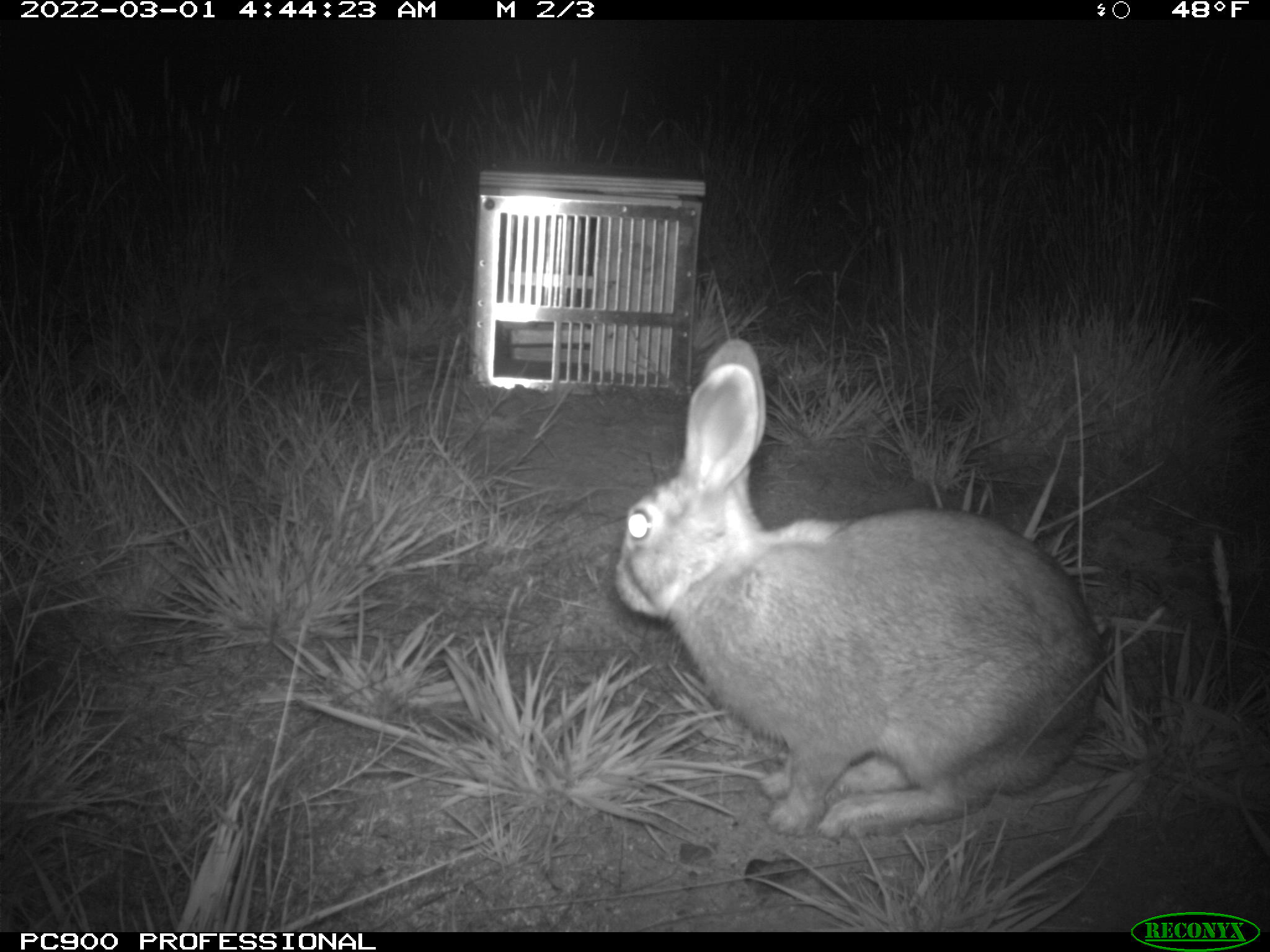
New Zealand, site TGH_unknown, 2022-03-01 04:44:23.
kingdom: Animalia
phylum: Chordata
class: Mammalia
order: Lagomorpha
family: Leporidae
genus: Oryctolagus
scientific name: Oryctolagus cuniculus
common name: european rabbit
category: rabbit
Rabbit (european rabbit) (Oryctolagus cuniculus).